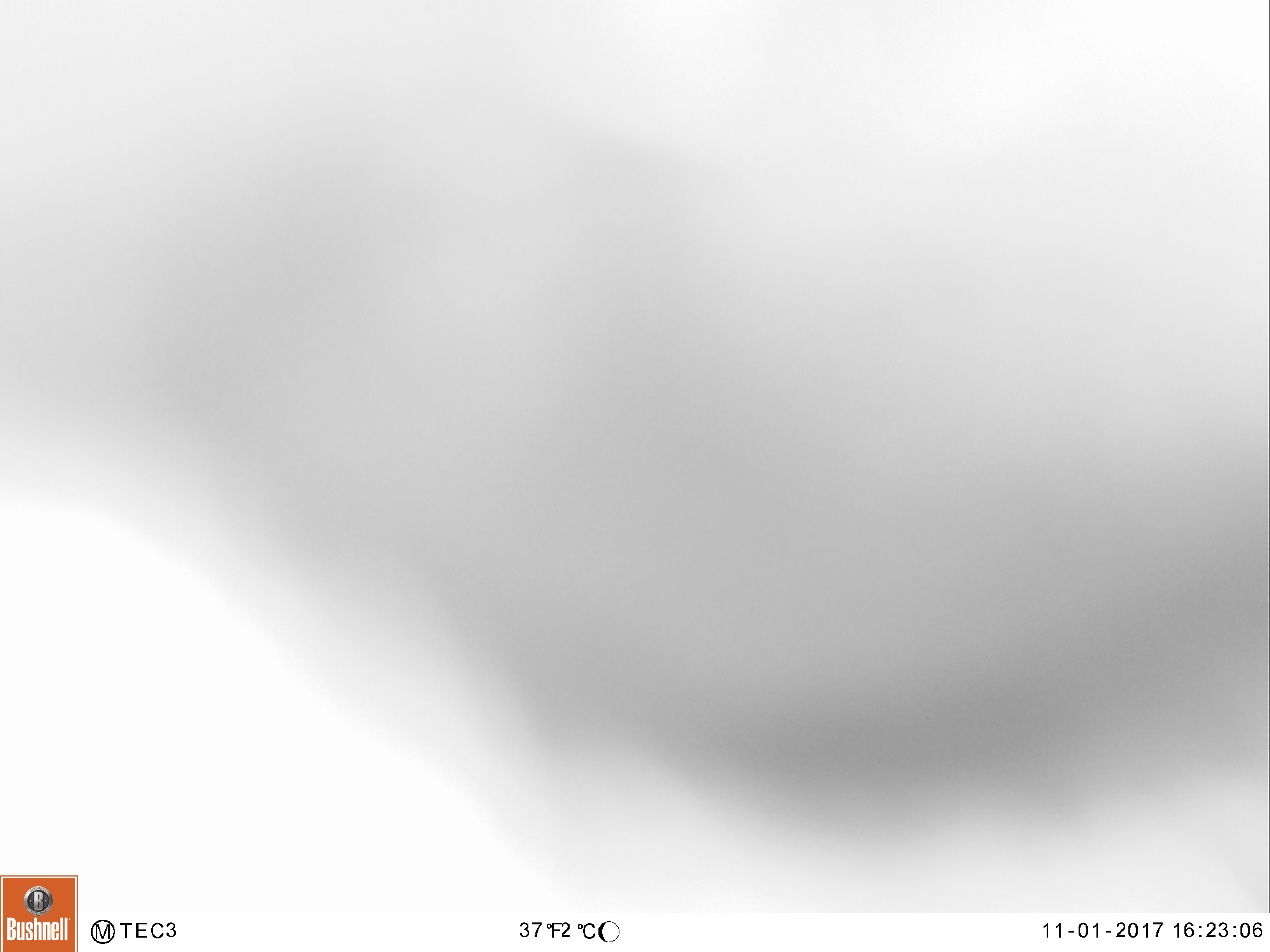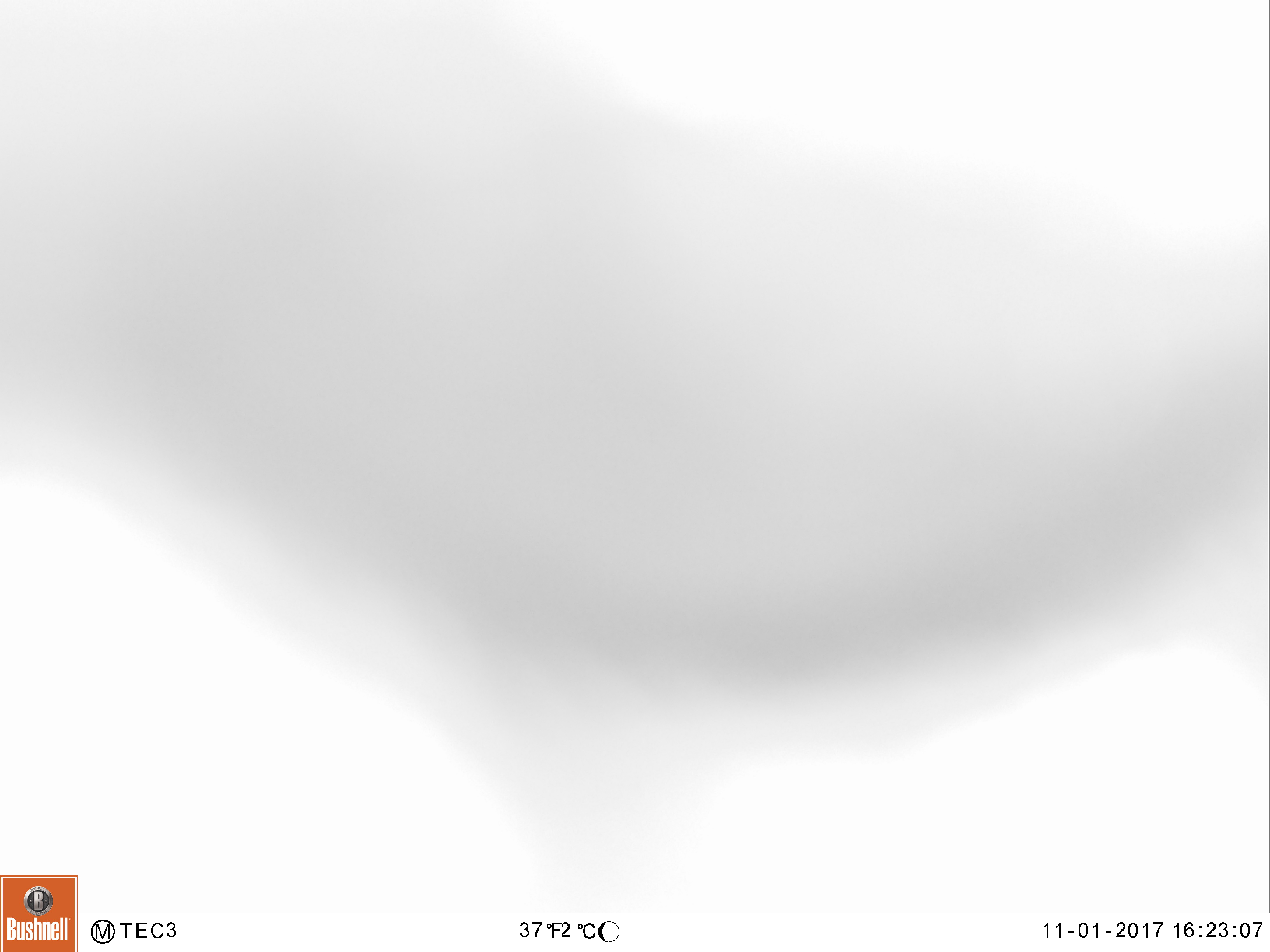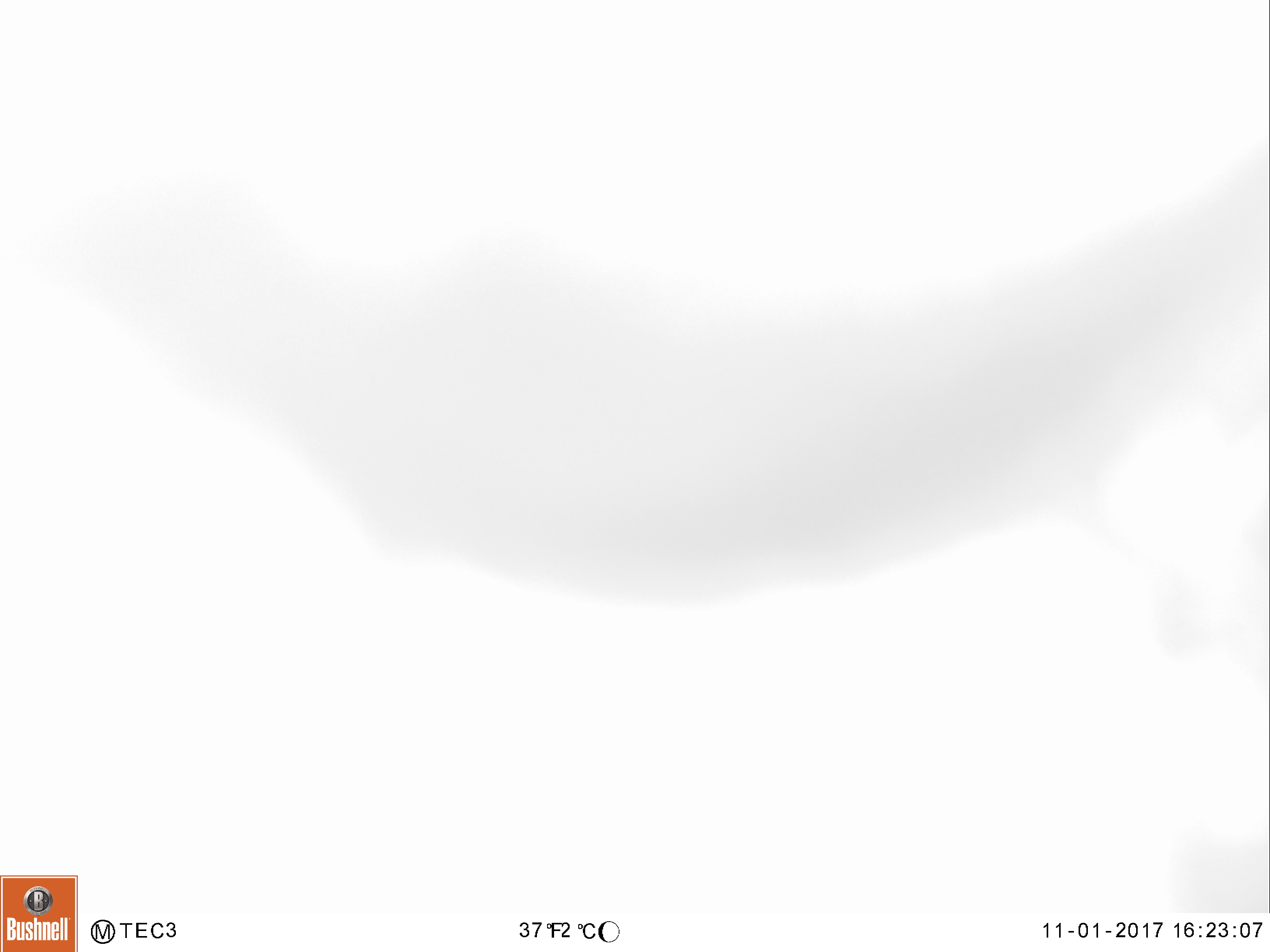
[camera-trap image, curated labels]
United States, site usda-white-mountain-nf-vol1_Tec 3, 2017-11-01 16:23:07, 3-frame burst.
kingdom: Animalia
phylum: Chordata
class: Mammalia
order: Carnivora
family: Ursidae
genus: Ursus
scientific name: Ursus americanus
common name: black bear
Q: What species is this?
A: Black bear (Ursus americanus).